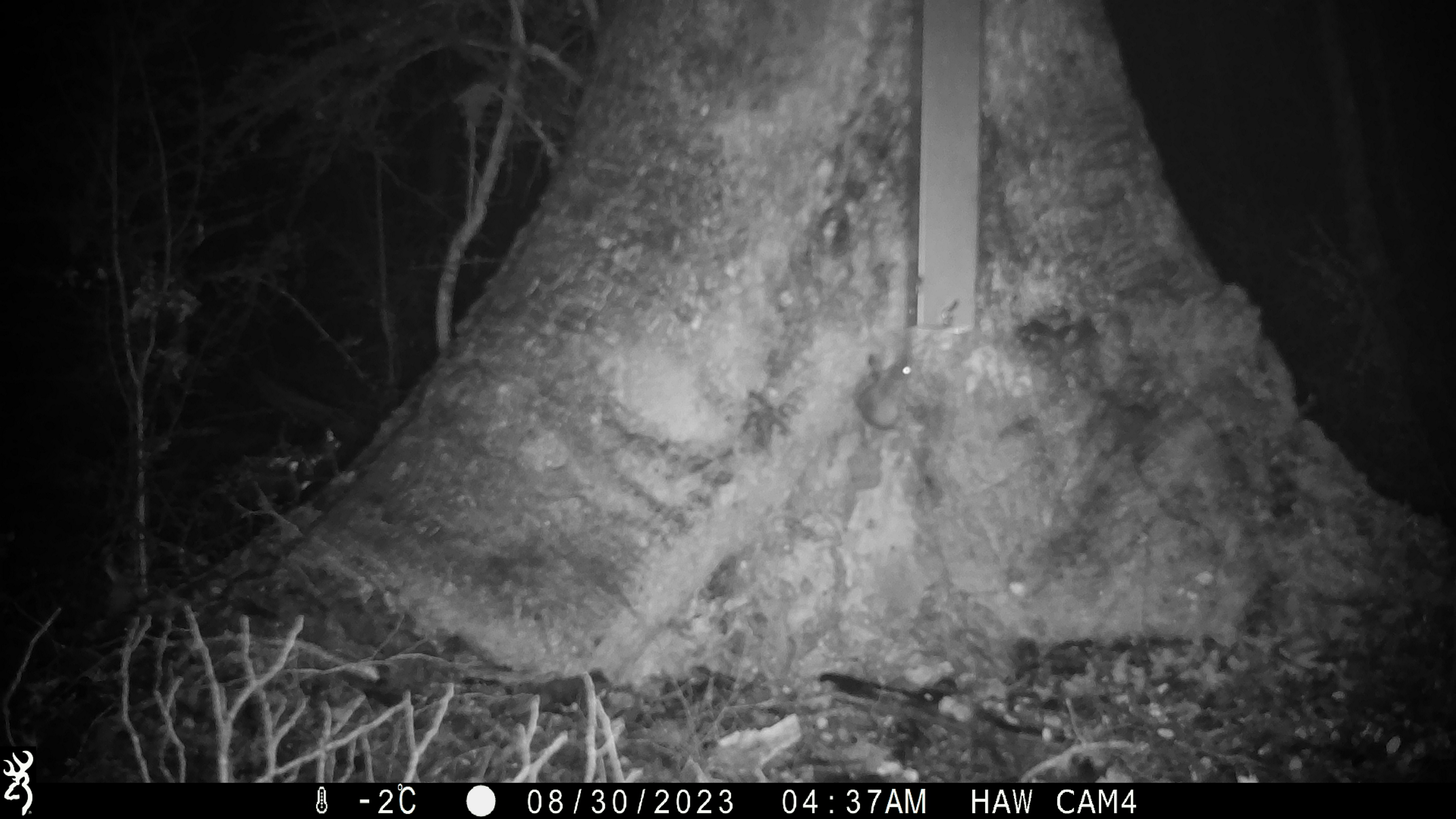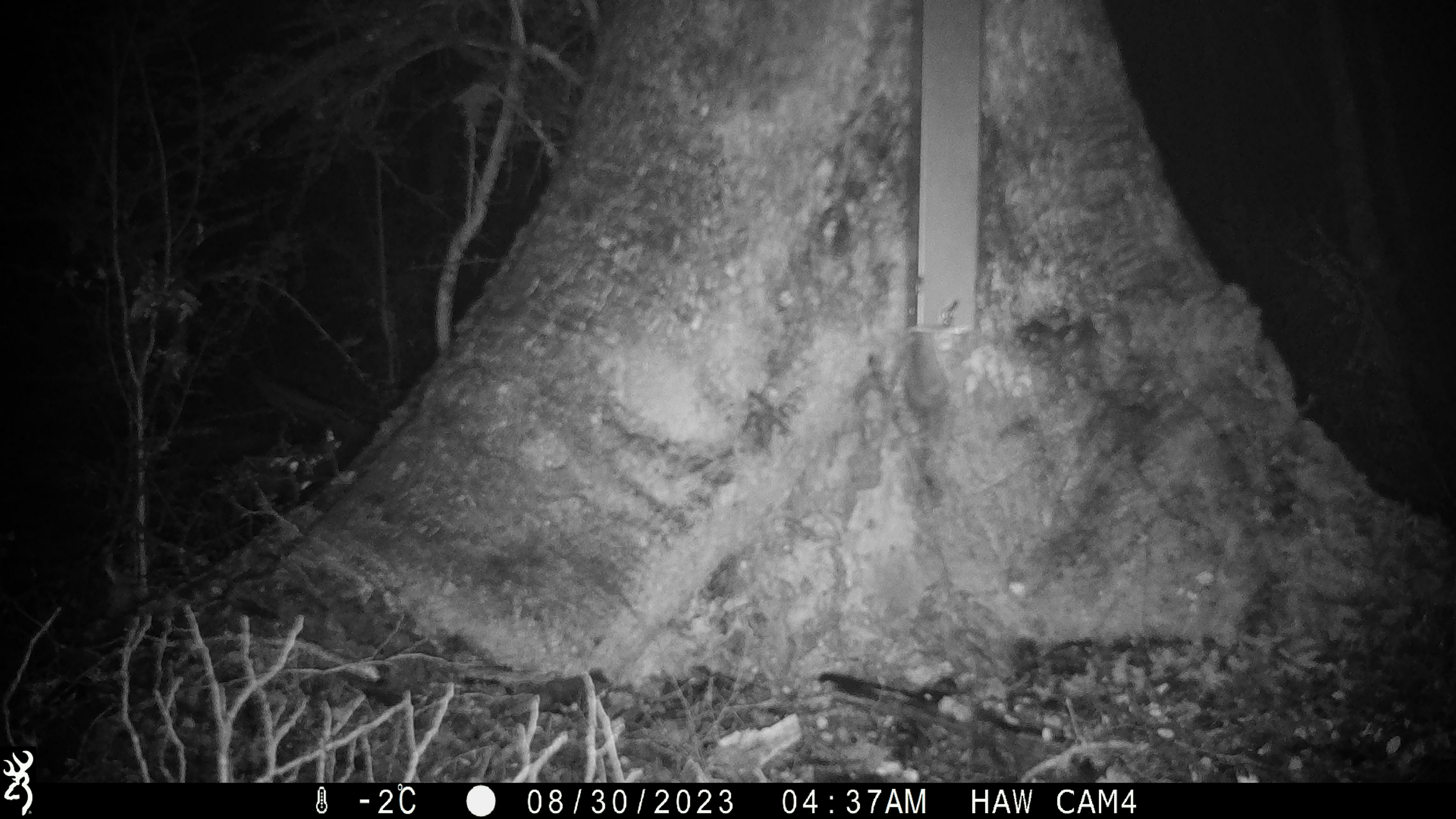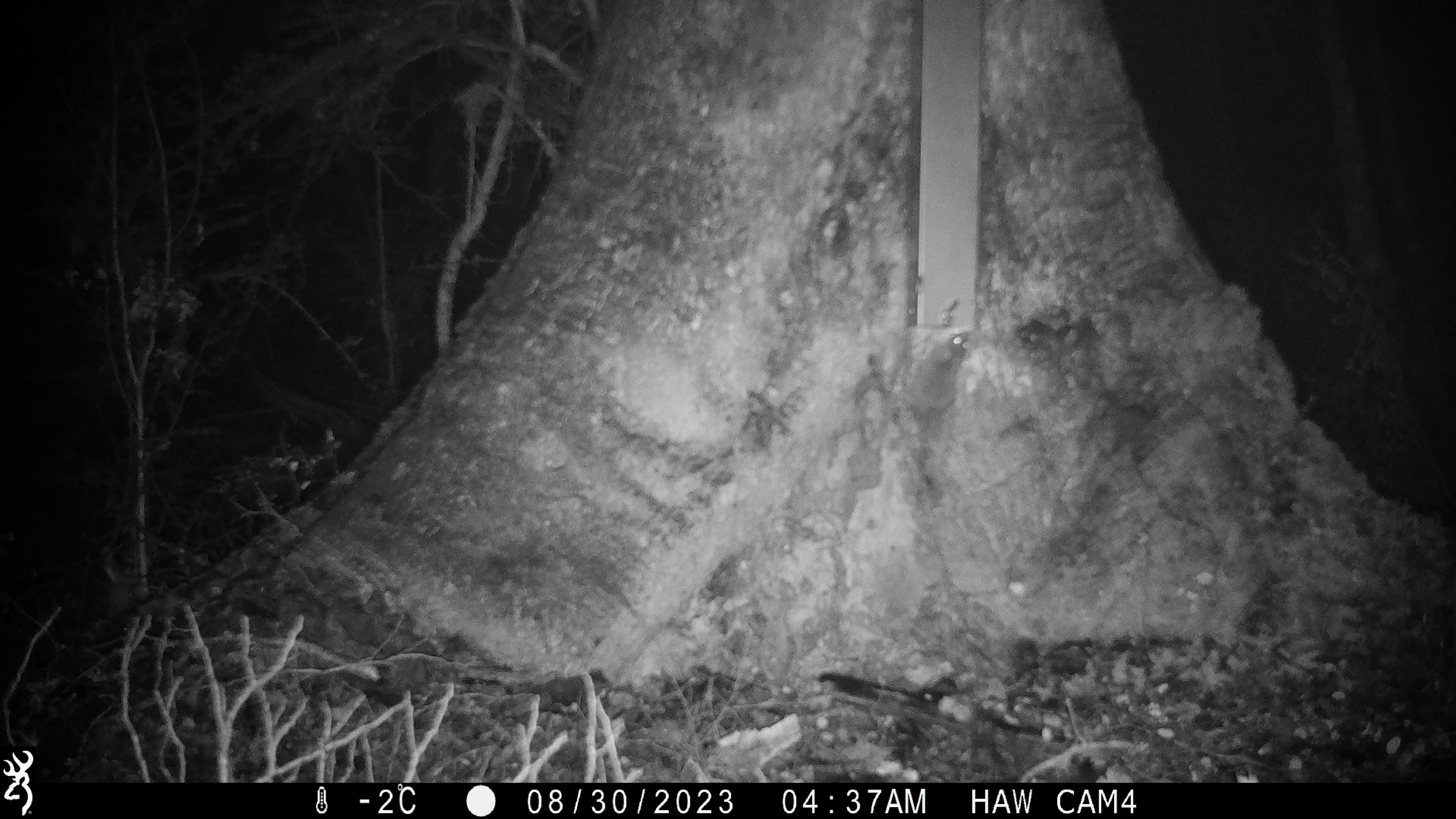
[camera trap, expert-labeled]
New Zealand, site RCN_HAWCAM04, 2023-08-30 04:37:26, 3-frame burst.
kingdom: Animalia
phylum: Chordata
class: Mammalia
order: Rodentia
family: Muridae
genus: Mus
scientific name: Mus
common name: mouse